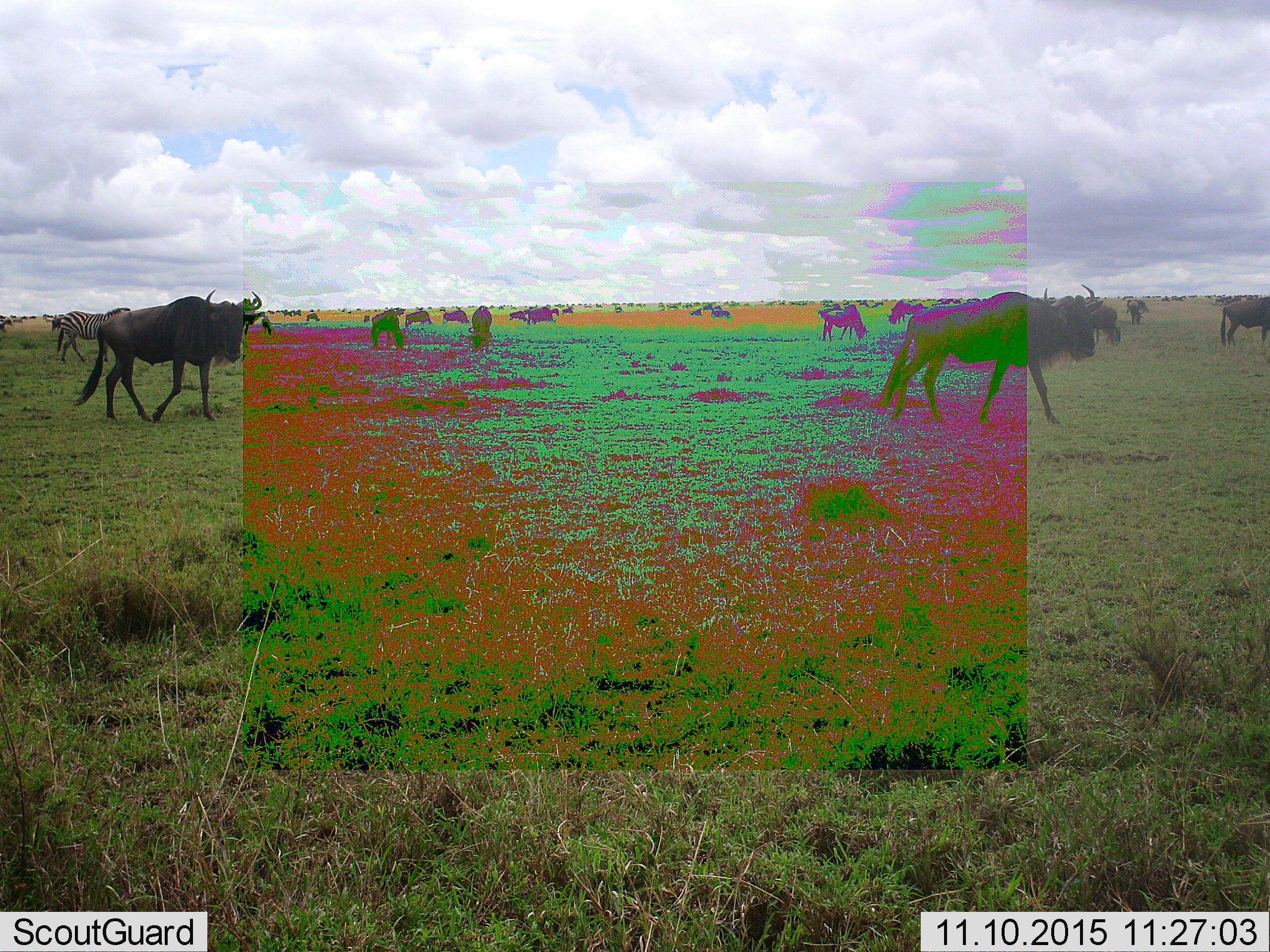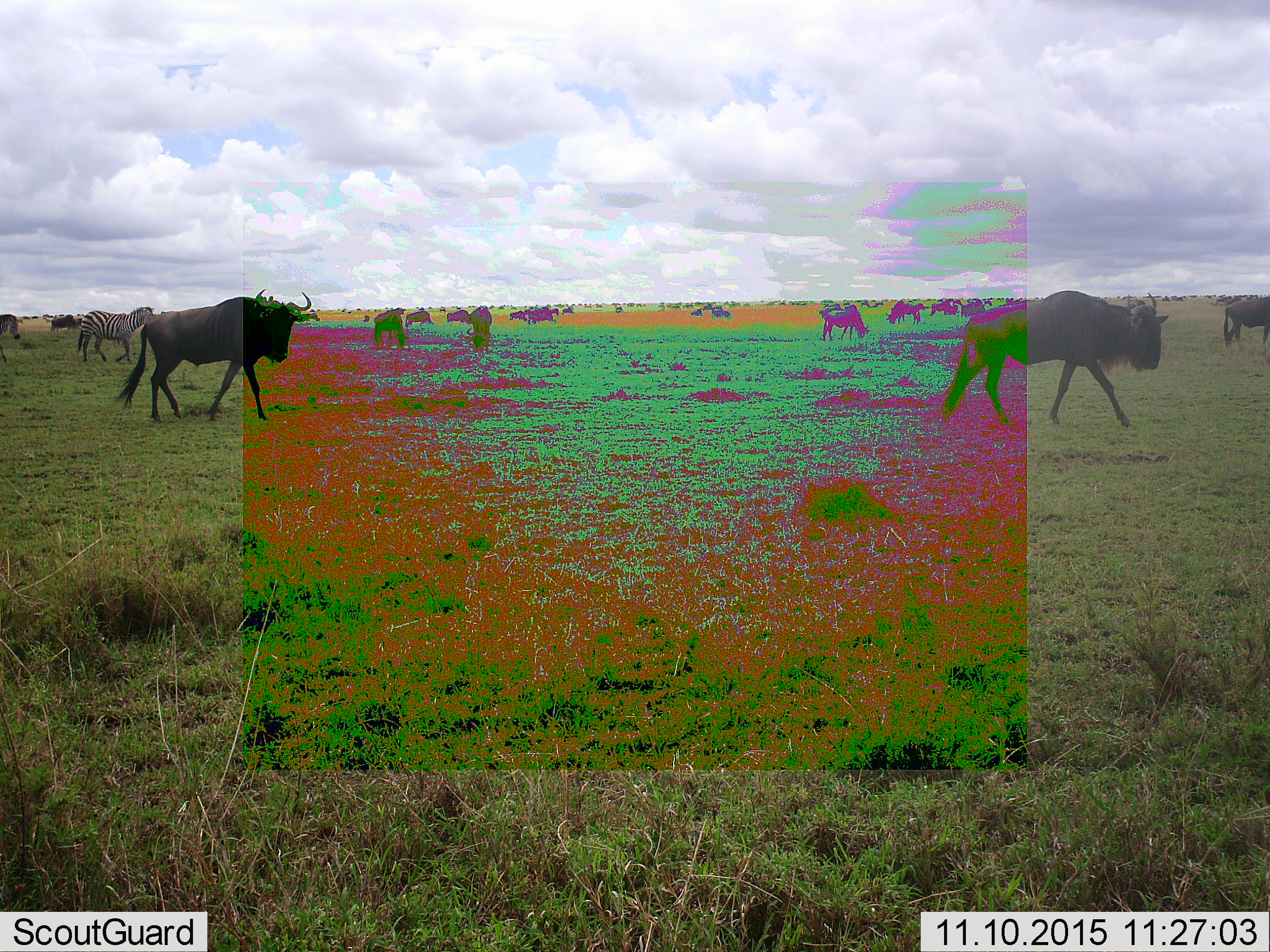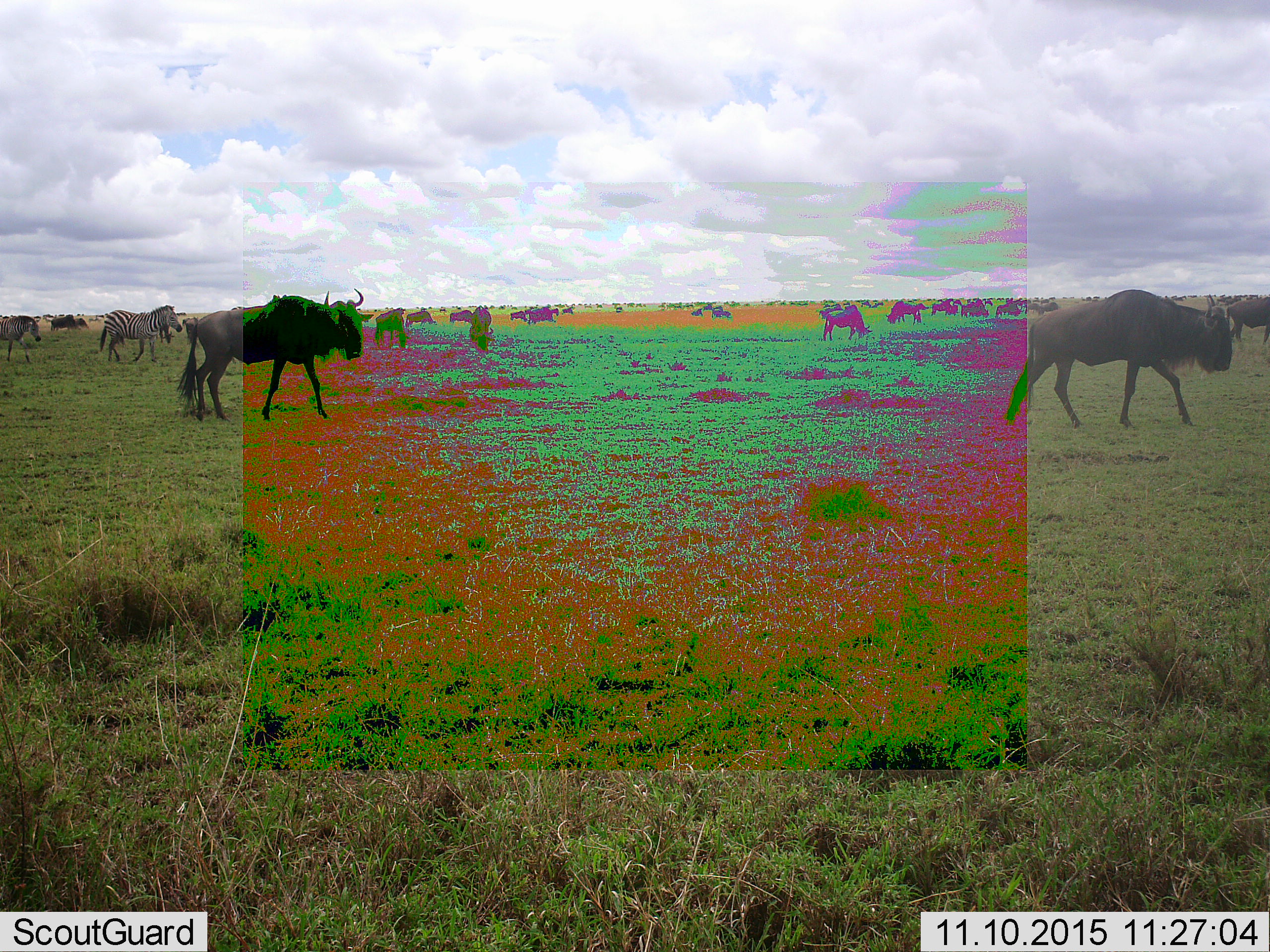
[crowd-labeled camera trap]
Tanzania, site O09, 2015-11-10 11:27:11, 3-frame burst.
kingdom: Animalia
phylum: Chordata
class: Mammalia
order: Artiodactyla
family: Bovidae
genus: Connochaetes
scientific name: Connochaetes taurinus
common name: blue wildebeest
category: wildebeest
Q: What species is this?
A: Wildebeest (blue wildebeest) (Connochaetes taurinus).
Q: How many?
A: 11-50.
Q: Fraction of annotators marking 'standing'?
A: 56%.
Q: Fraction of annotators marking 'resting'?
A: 33%.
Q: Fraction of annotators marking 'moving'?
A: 89%.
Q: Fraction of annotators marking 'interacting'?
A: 11%.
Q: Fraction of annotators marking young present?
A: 11%.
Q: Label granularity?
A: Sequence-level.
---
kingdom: Animalia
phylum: Chordata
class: Mammalia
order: Perissodactyla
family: Equidae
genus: Equus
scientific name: Equus quagga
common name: plains zebra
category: zebra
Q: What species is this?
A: Zebra (plains zebra) (Equus quagga).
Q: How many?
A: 2.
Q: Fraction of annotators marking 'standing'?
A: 20%.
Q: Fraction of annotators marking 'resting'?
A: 0%.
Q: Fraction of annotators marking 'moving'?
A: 80%.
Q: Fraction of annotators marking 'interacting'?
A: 0%.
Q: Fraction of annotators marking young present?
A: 0%.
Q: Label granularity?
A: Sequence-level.